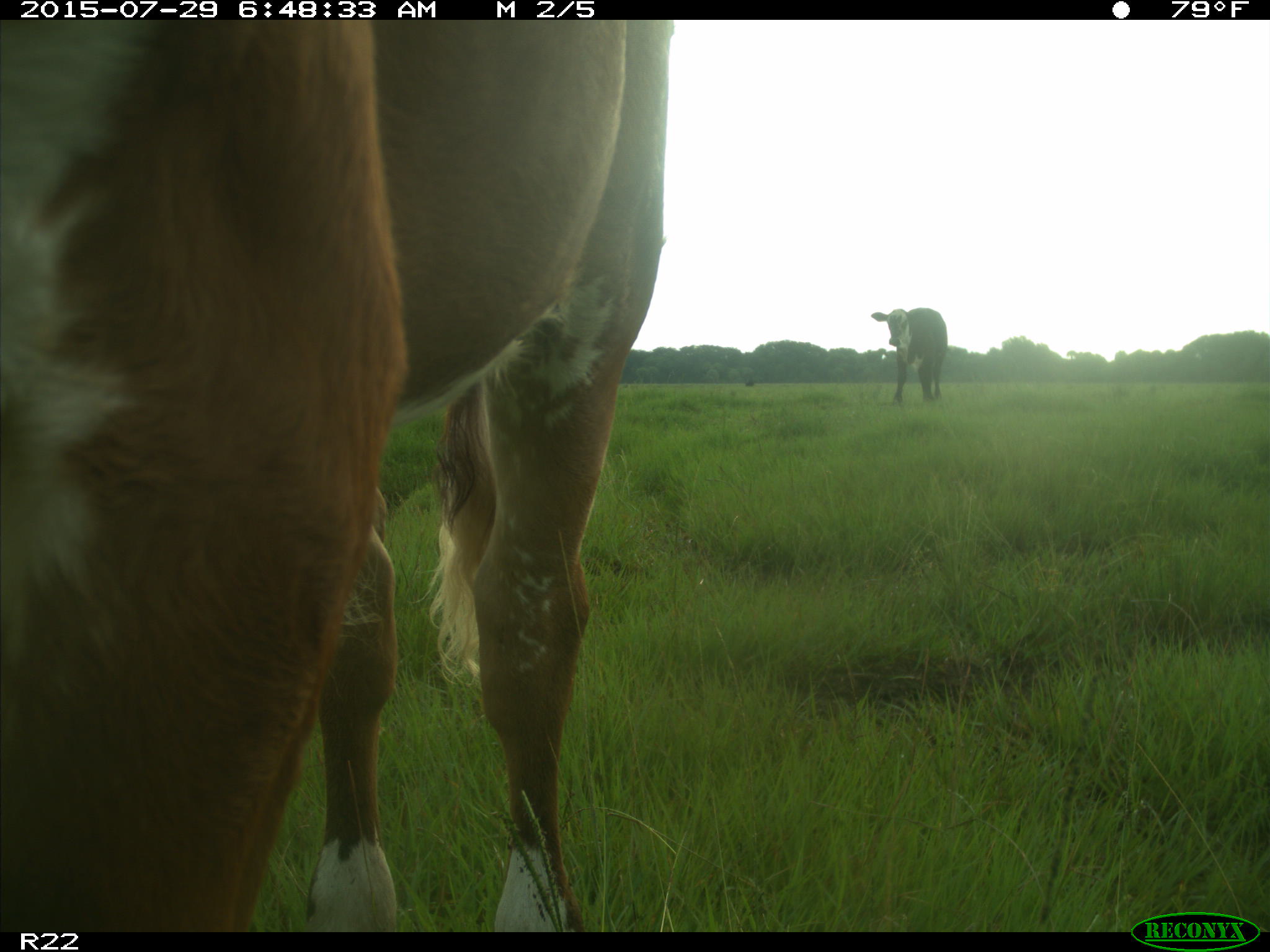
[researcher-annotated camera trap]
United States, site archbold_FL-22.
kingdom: Animalia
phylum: Chordata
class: Mammalia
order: Artiodactyla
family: Bovidae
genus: Bos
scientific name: Bos taurus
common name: domestic cow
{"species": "Bos taurus (domestic cow)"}